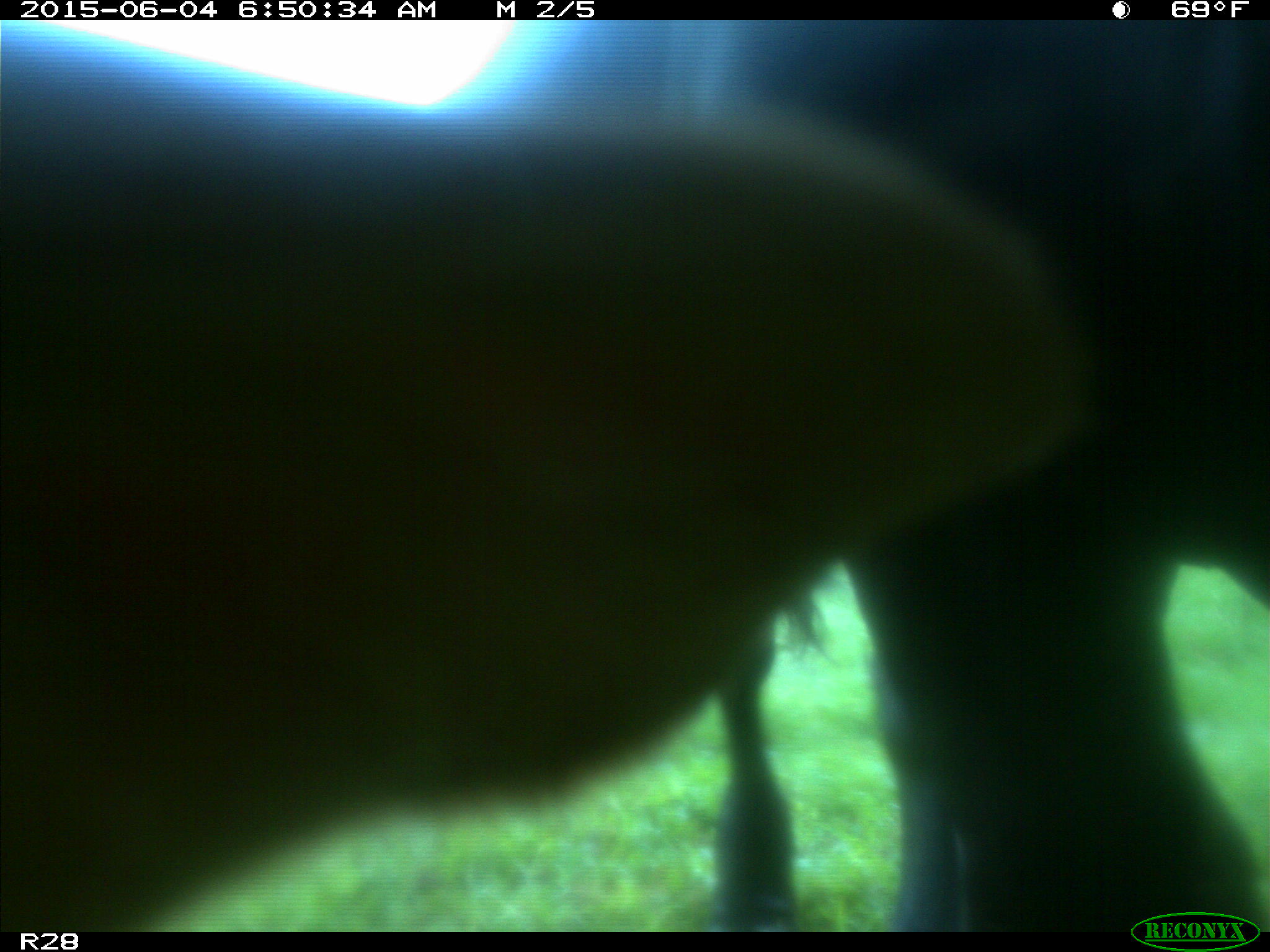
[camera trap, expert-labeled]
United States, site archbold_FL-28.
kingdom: Animalia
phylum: Chordata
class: Mammalia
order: Artiodactyla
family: Bovidae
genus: Bos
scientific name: Bos taurus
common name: domestic cow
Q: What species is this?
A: Bos taurus (domestic cow).